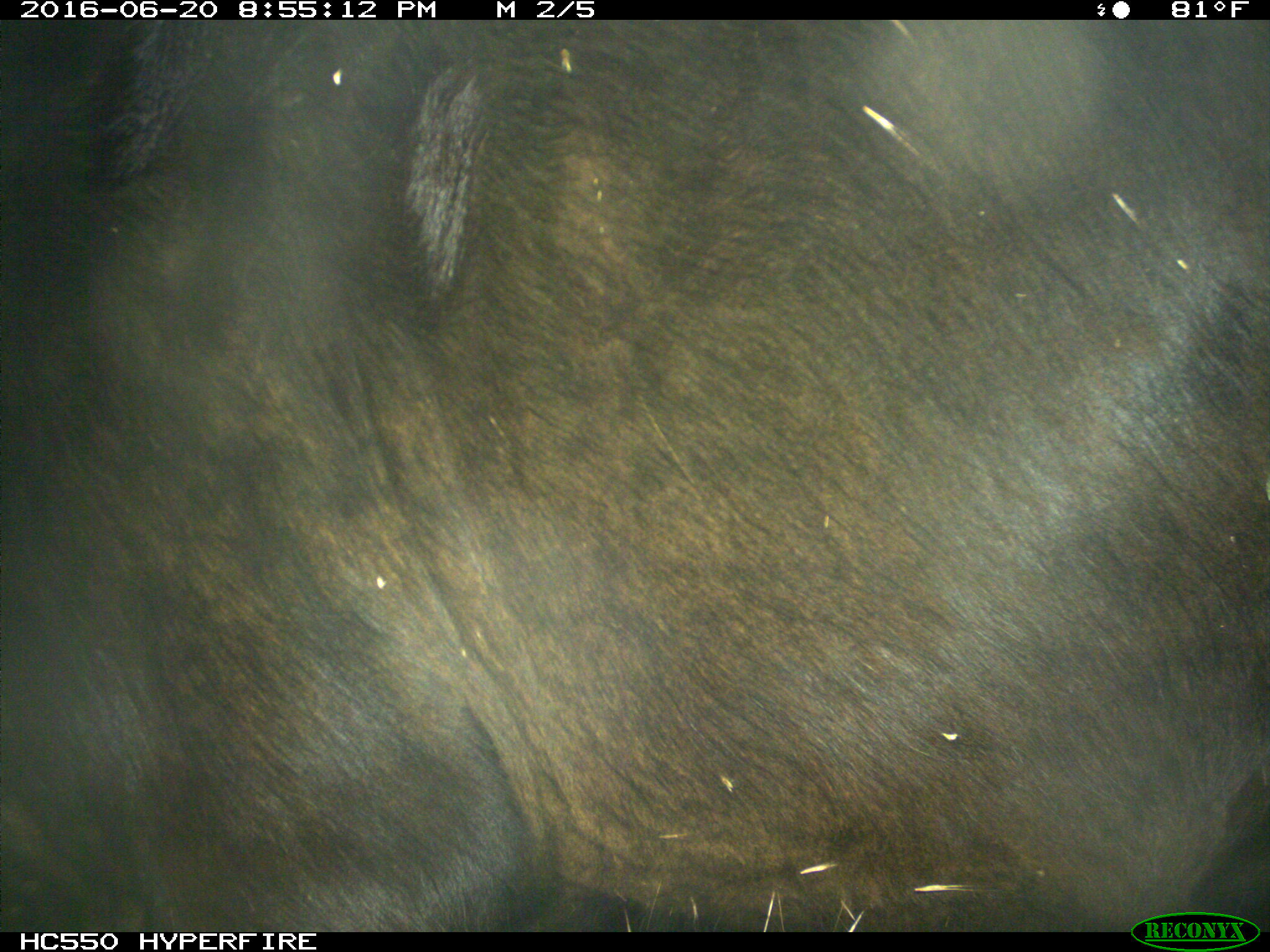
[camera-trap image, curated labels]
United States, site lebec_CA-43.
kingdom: Animalia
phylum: Chordata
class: Mammalia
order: Artiodactyla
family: Bovidae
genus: Bos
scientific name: Bos taurus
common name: domestic cow